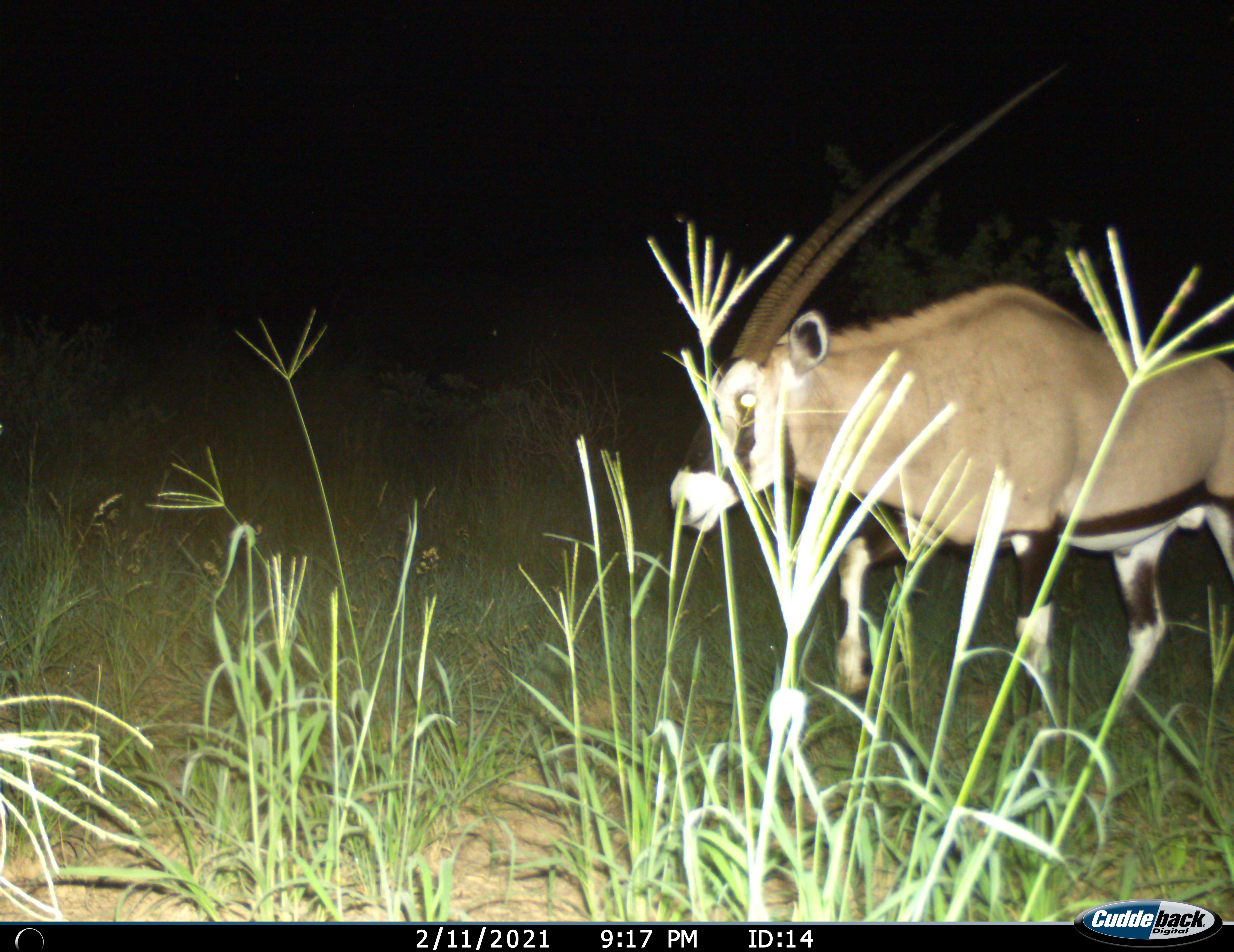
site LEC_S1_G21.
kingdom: Animalia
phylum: Chordata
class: Mammalia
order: Artiodactyla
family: Bovidae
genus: Oryx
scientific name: Oryx gazella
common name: gemsbok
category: oryx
Oryx (gemsbok) (Oryx gazella), count 1. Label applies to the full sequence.